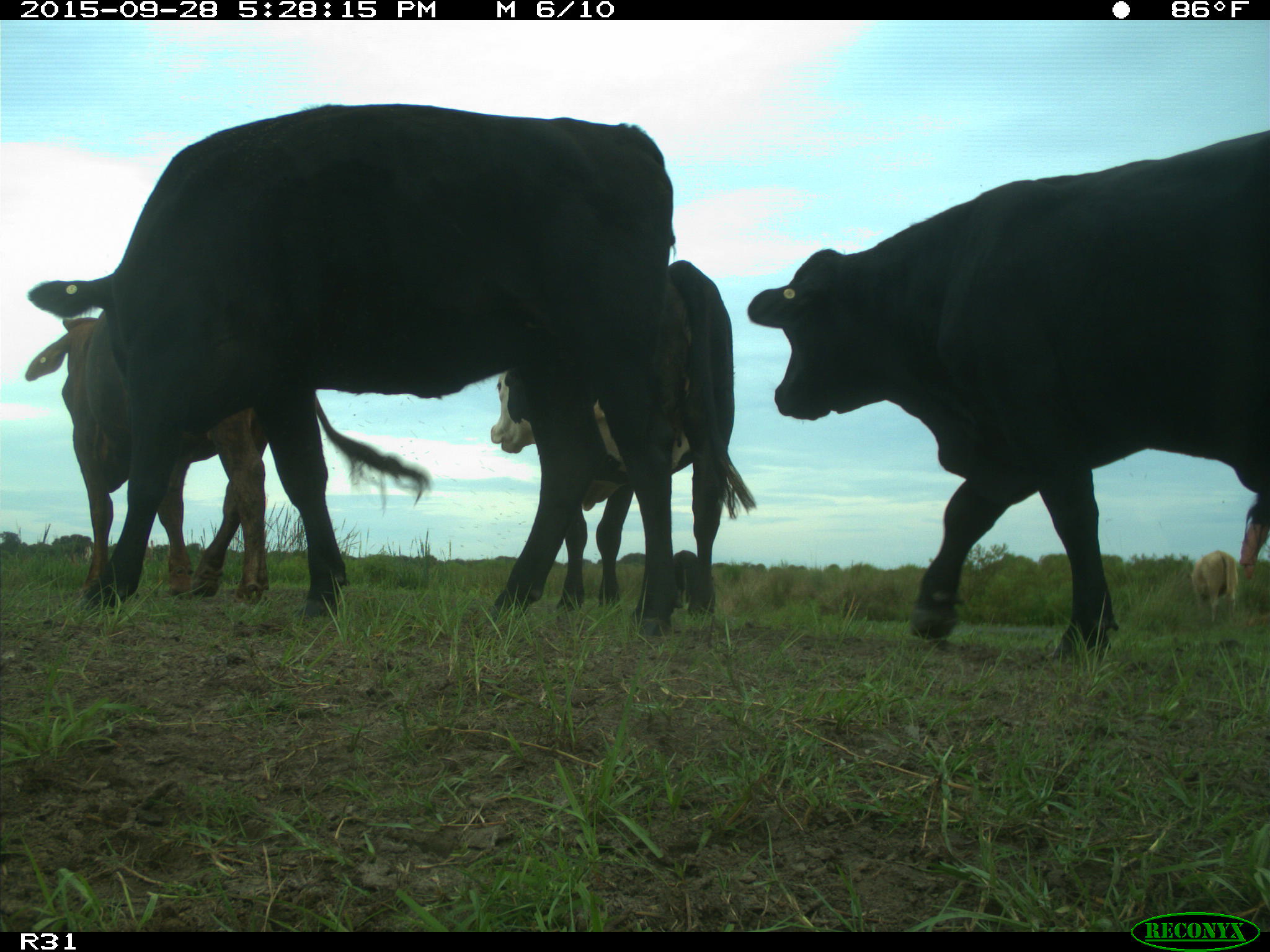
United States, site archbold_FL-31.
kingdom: Animalia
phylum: Chordata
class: Mammalia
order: Artiodactyla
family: Bovidae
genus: Bos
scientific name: Bos taurus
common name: domestic cow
Bos taurus (domestic cow).